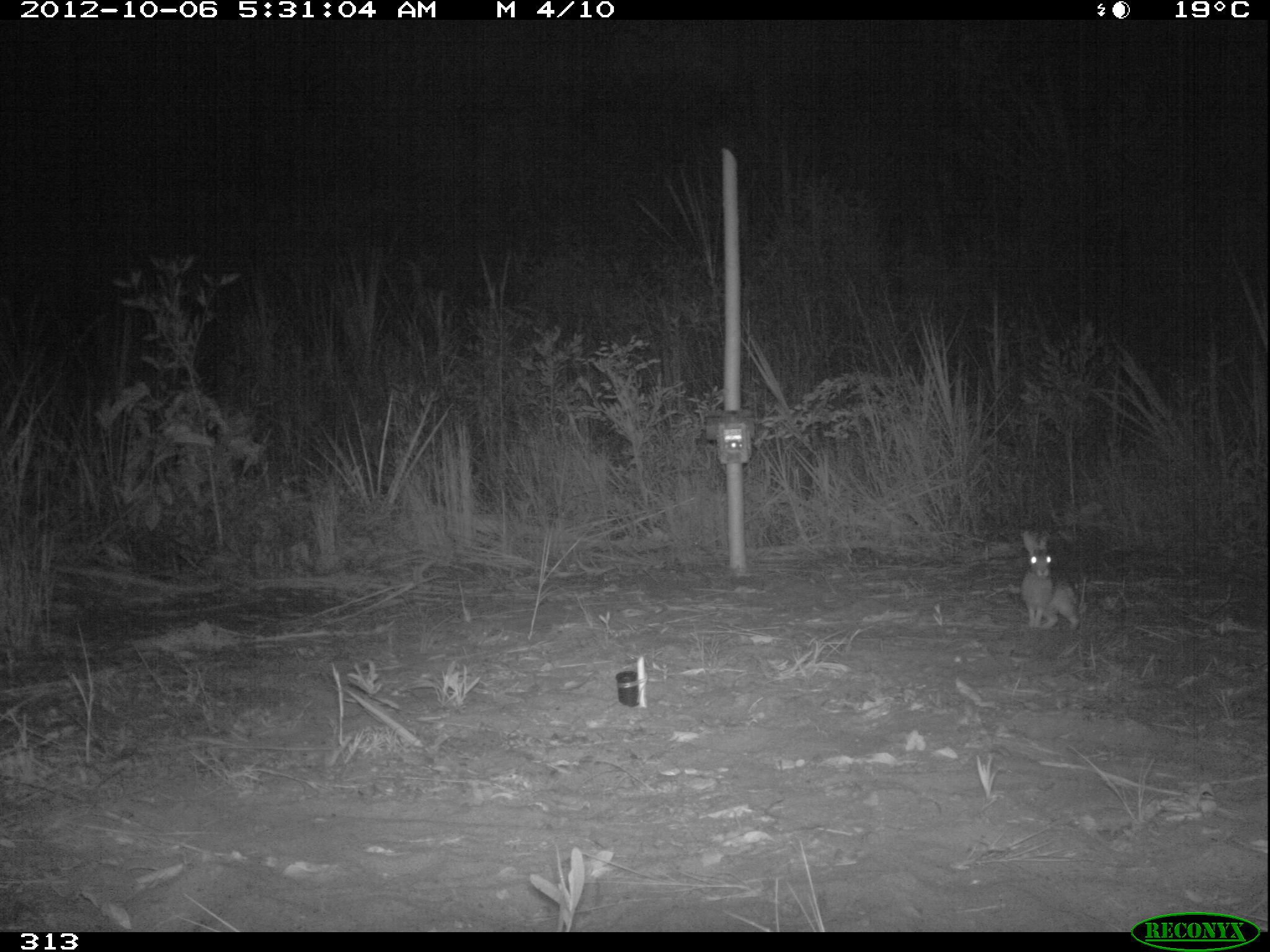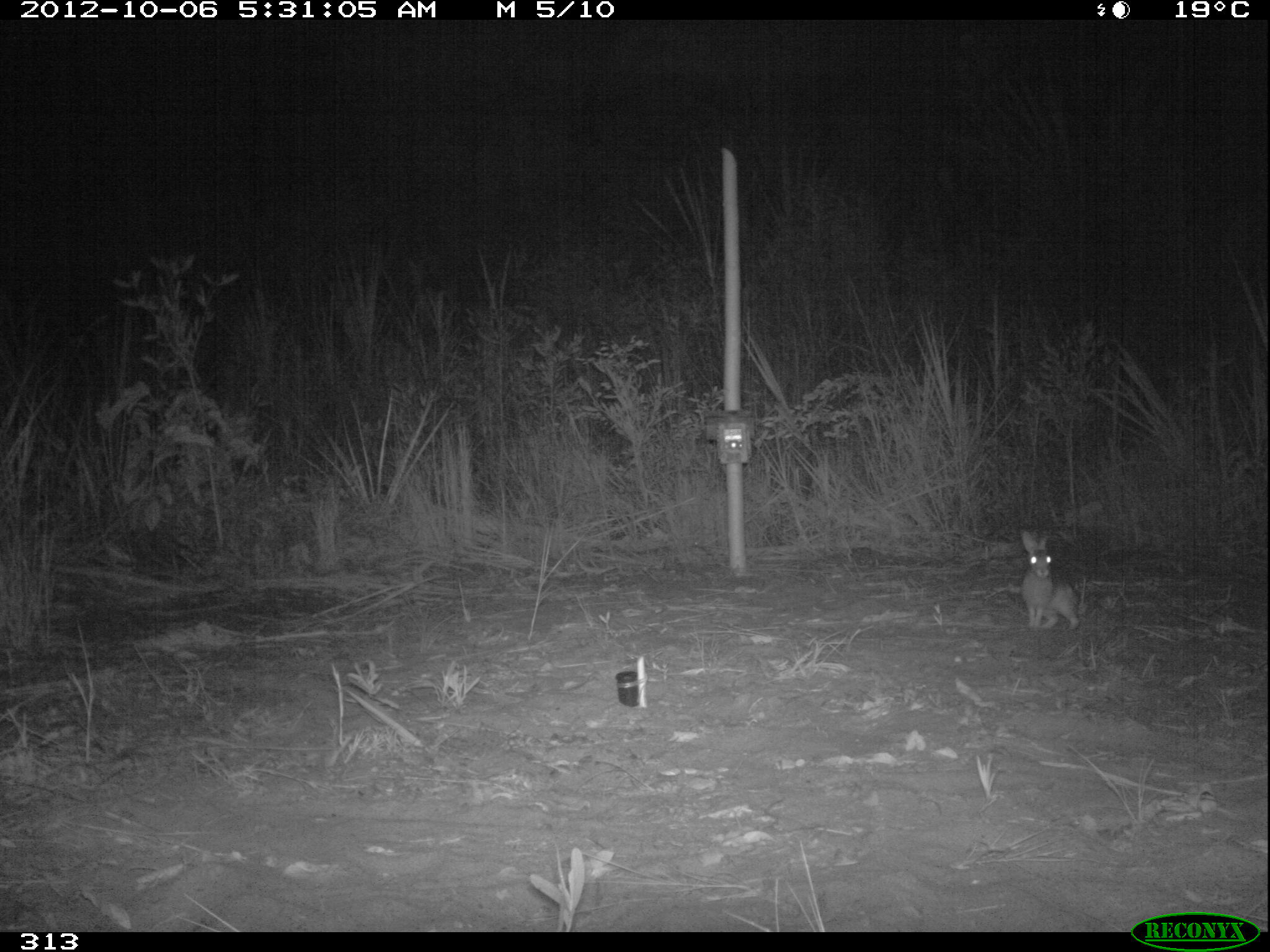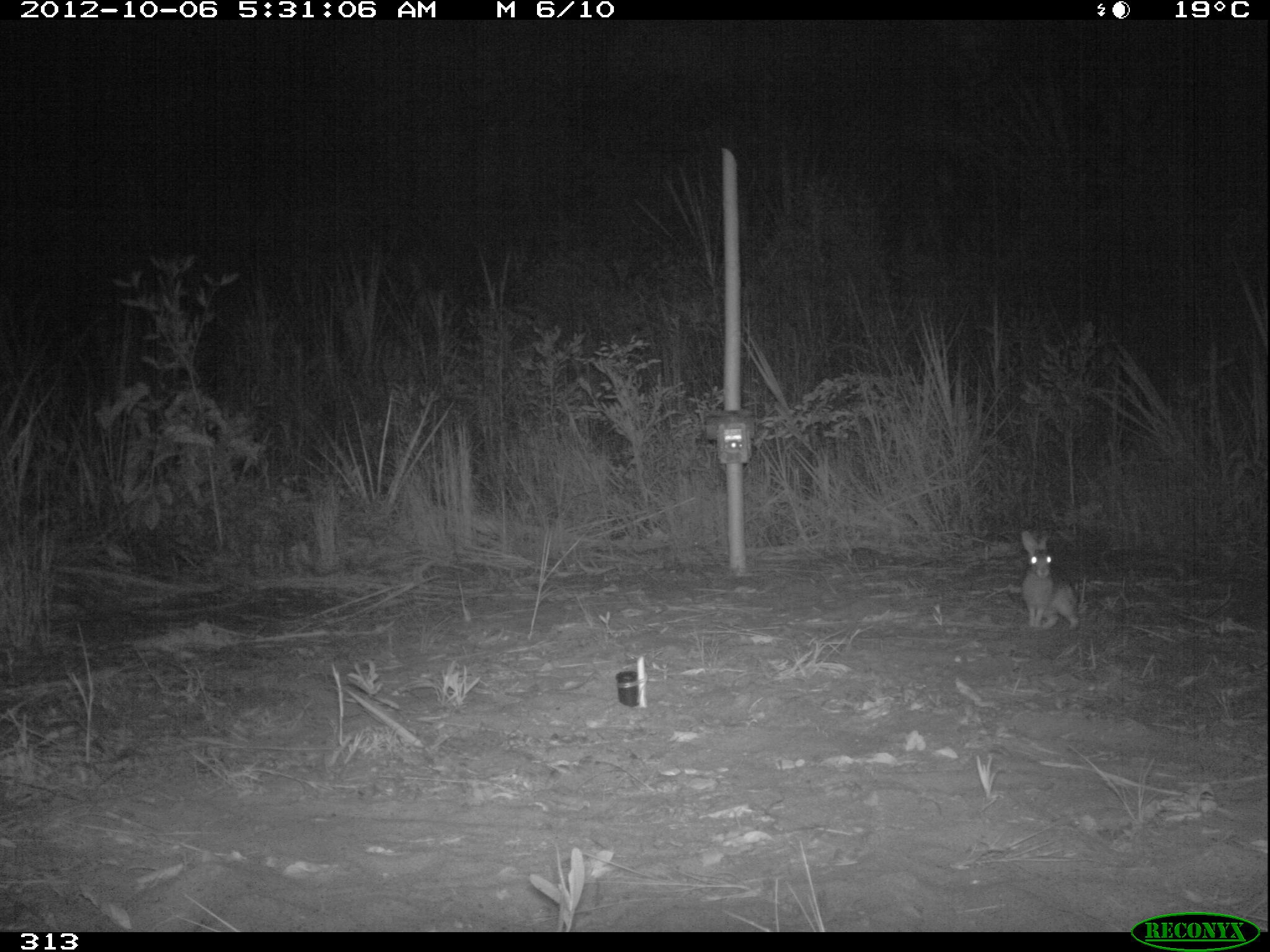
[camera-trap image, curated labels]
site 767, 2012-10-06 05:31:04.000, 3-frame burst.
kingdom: Animalia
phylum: Chordata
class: Mammalia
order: Lagomorpha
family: Leporidae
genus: Sylvilagus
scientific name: Sylvilagus brasiliensis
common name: tapeti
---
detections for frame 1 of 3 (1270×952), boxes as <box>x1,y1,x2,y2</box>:
sylvilagus brasiliensis: <box>1019,530,1082,631</box>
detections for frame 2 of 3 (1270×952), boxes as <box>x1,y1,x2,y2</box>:
sylvilagus brasiliensis: <box>1021,532,1079,629</box>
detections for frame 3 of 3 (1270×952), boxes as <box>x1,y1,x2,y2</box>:
sylvilagus brasiliensis: <box>1020,531,1078,629</box>